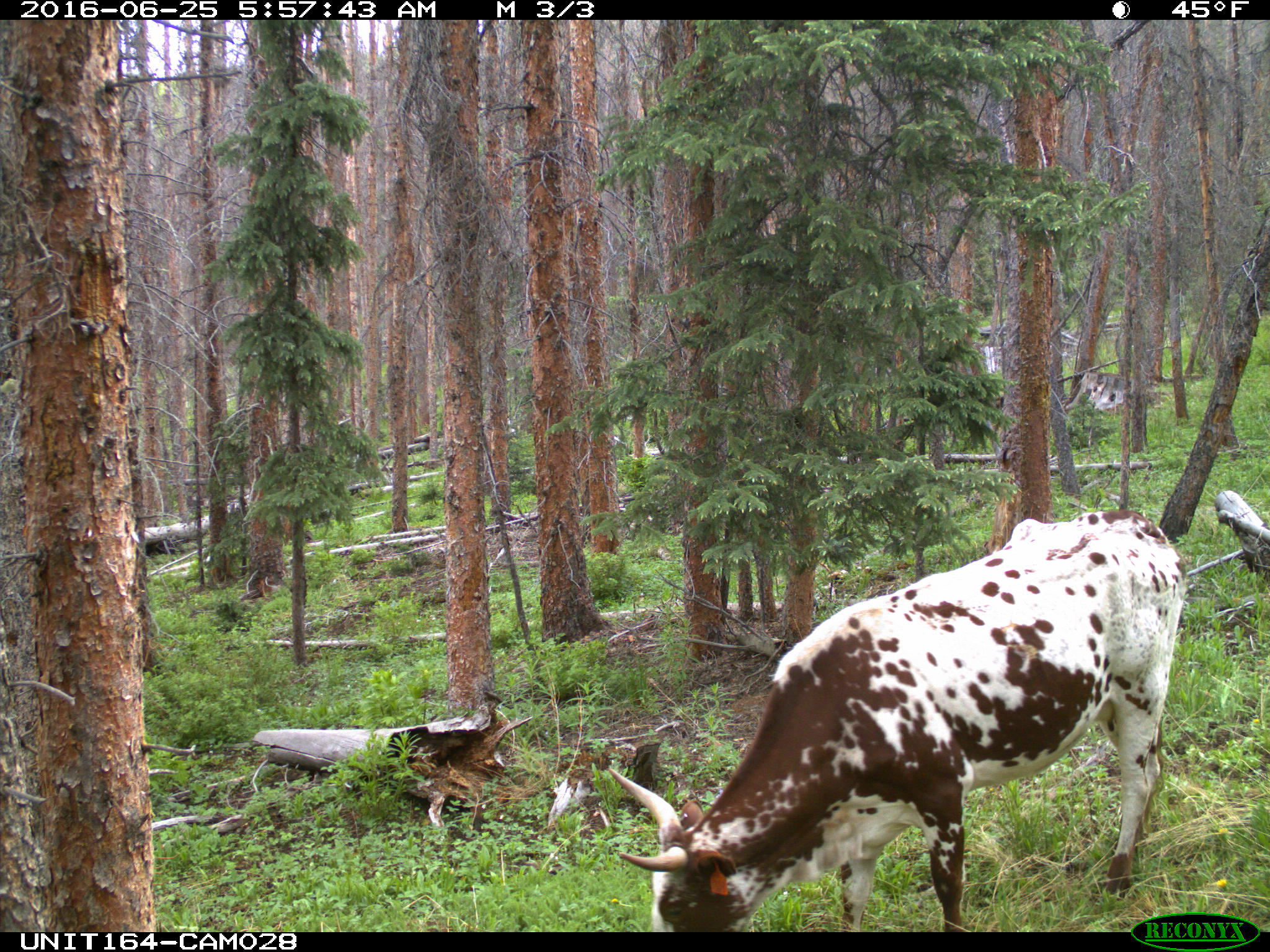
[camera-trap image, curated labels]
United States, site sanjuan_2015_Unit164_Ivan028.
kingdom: Animalia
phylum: Chordata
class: Mammalia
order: Artiodactyla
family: Bovidae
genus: Bos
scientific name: Bos taurus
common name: domestic cow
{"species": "Bos taurus (domestic cow)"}